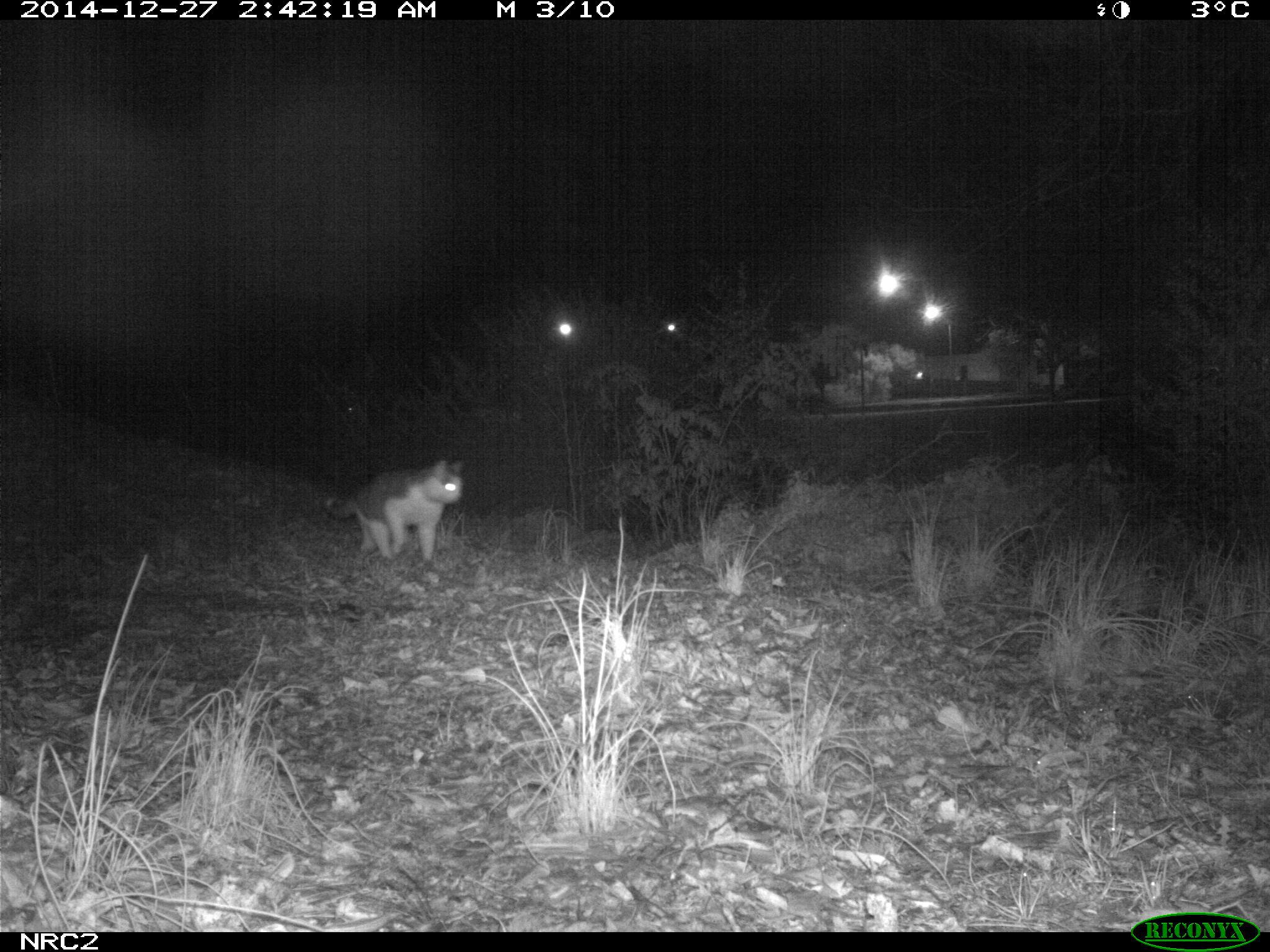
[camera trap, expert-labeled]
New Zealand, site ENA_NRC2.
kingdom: Animalia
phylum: Chordata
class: Mammalia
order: Carnivora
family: Felidae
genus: Felis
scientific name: Felis catus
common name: domestic cat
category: cat